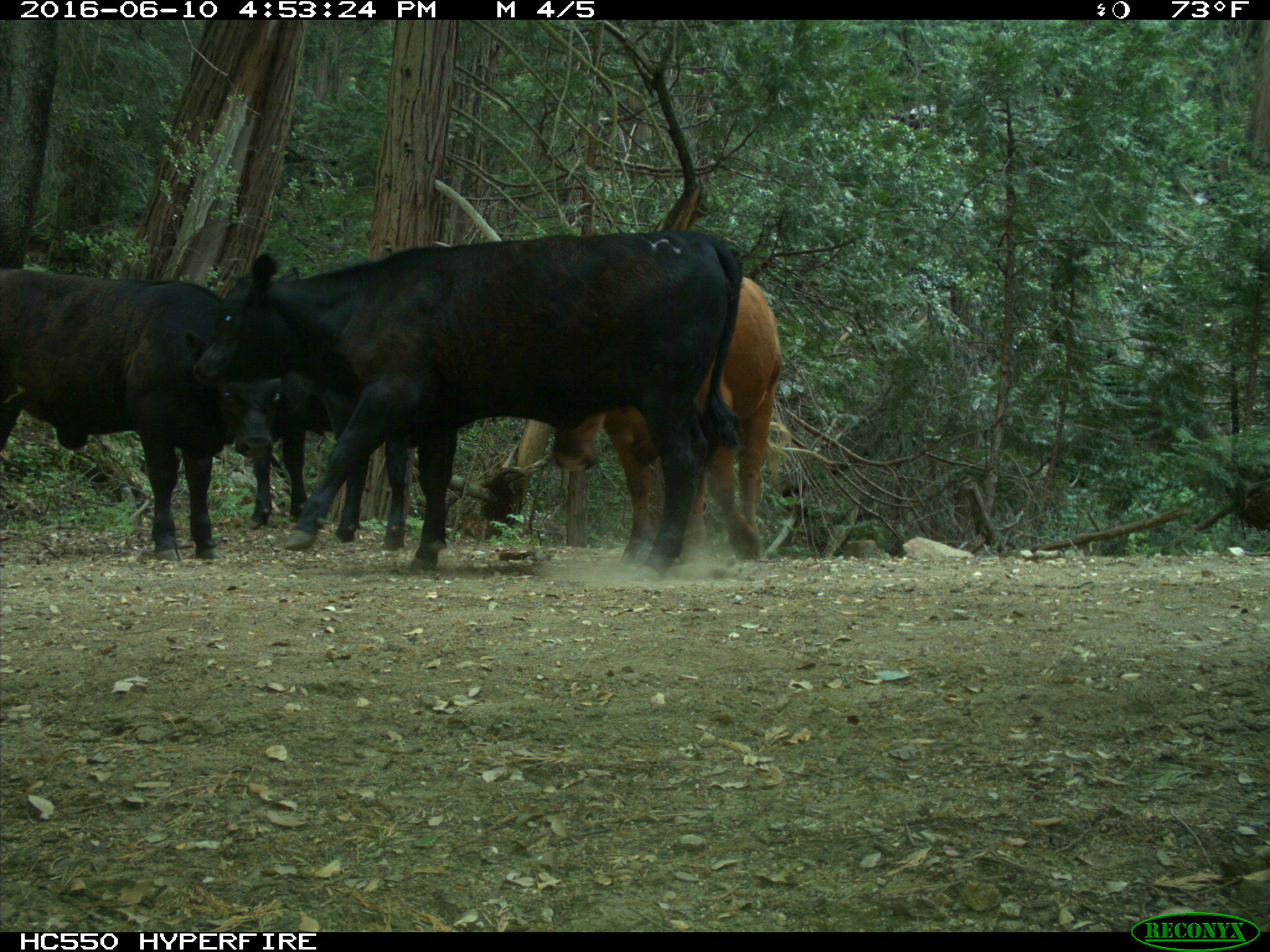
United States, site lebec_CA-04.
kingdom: Animalia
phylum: Chordata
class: Mammalia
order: Artiodactyla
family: Bovidae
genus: Bos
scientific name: Bos taurus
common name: domestic cow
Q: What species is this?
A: Bos taurus (domestic cow).